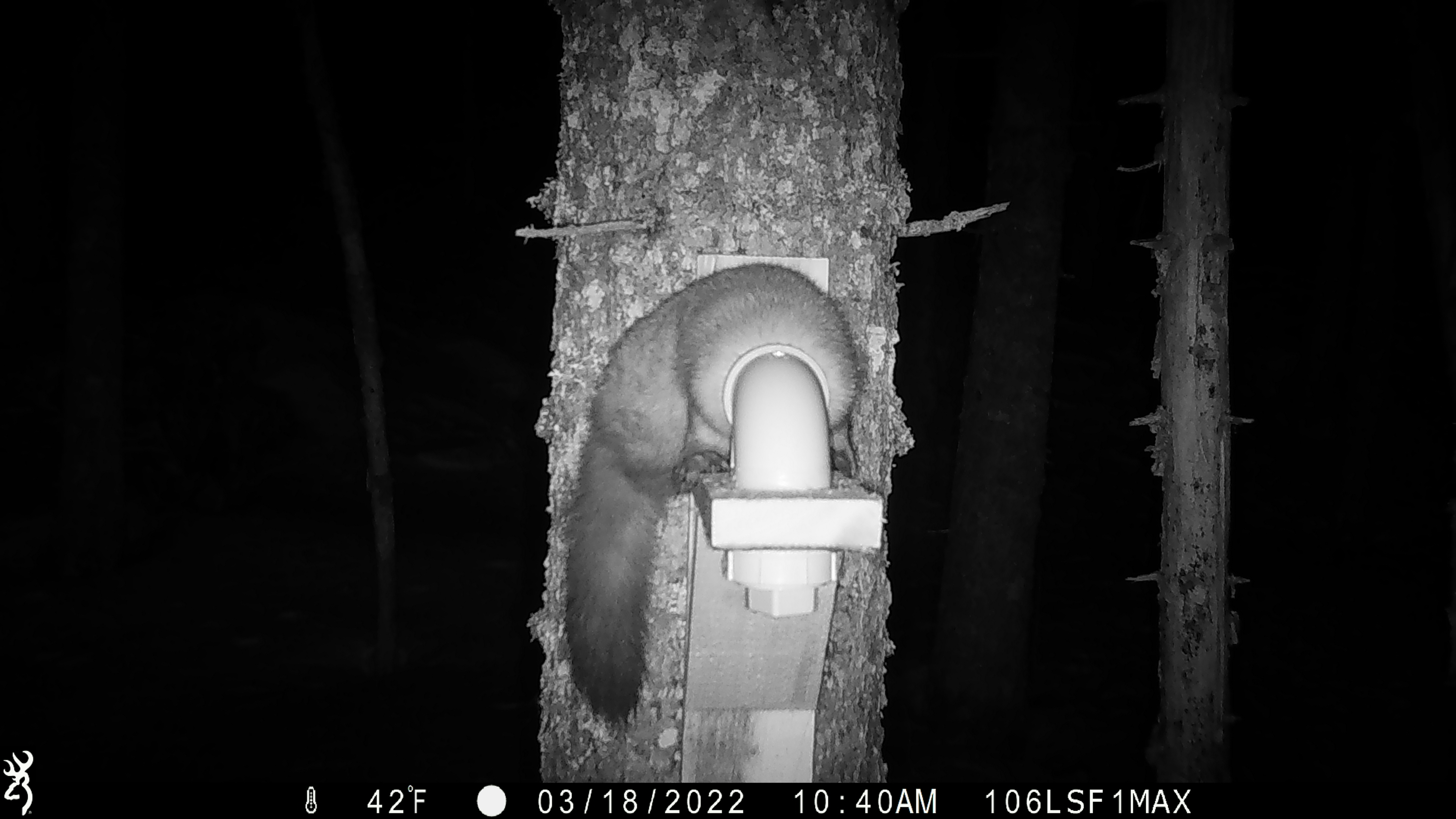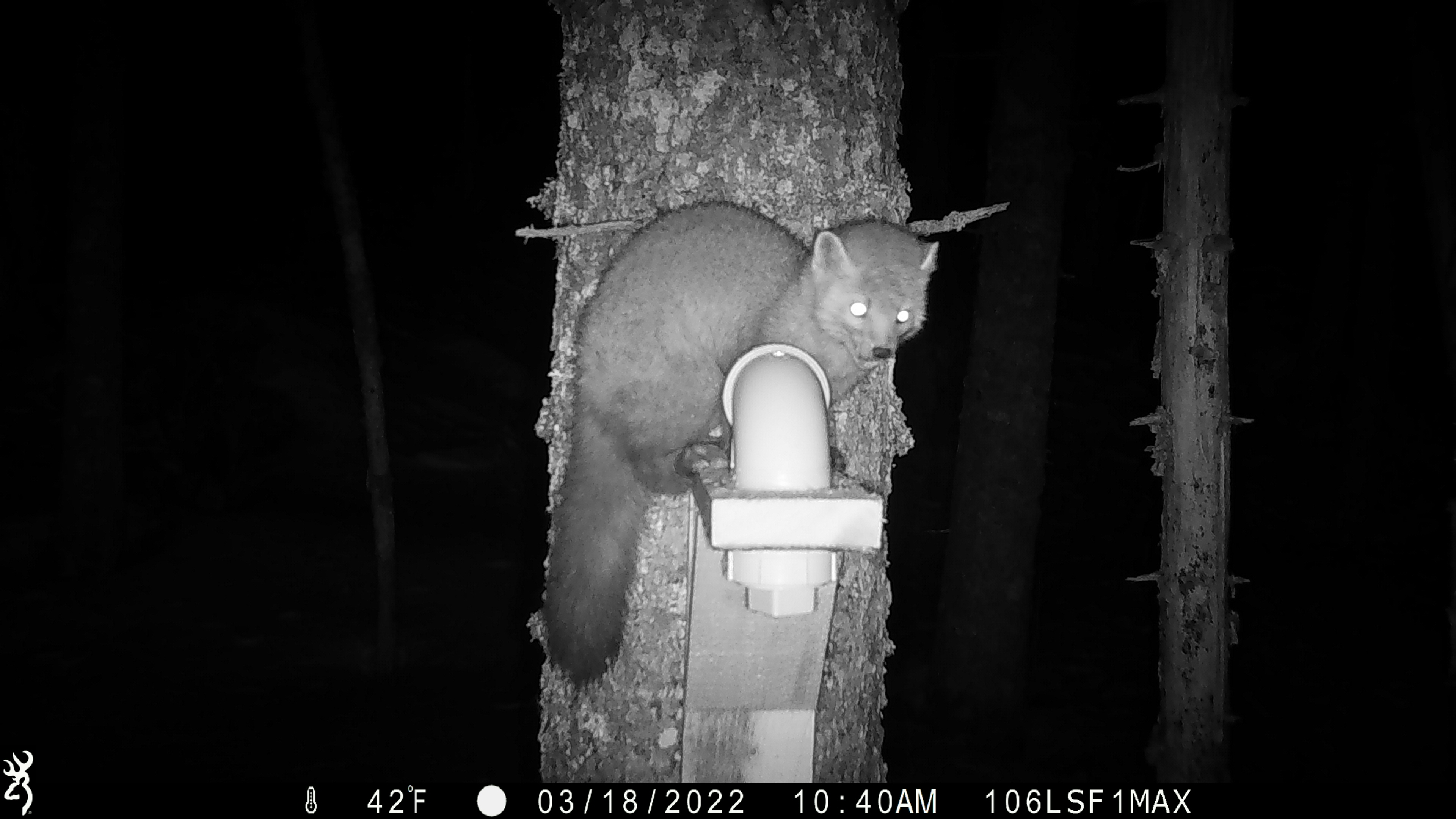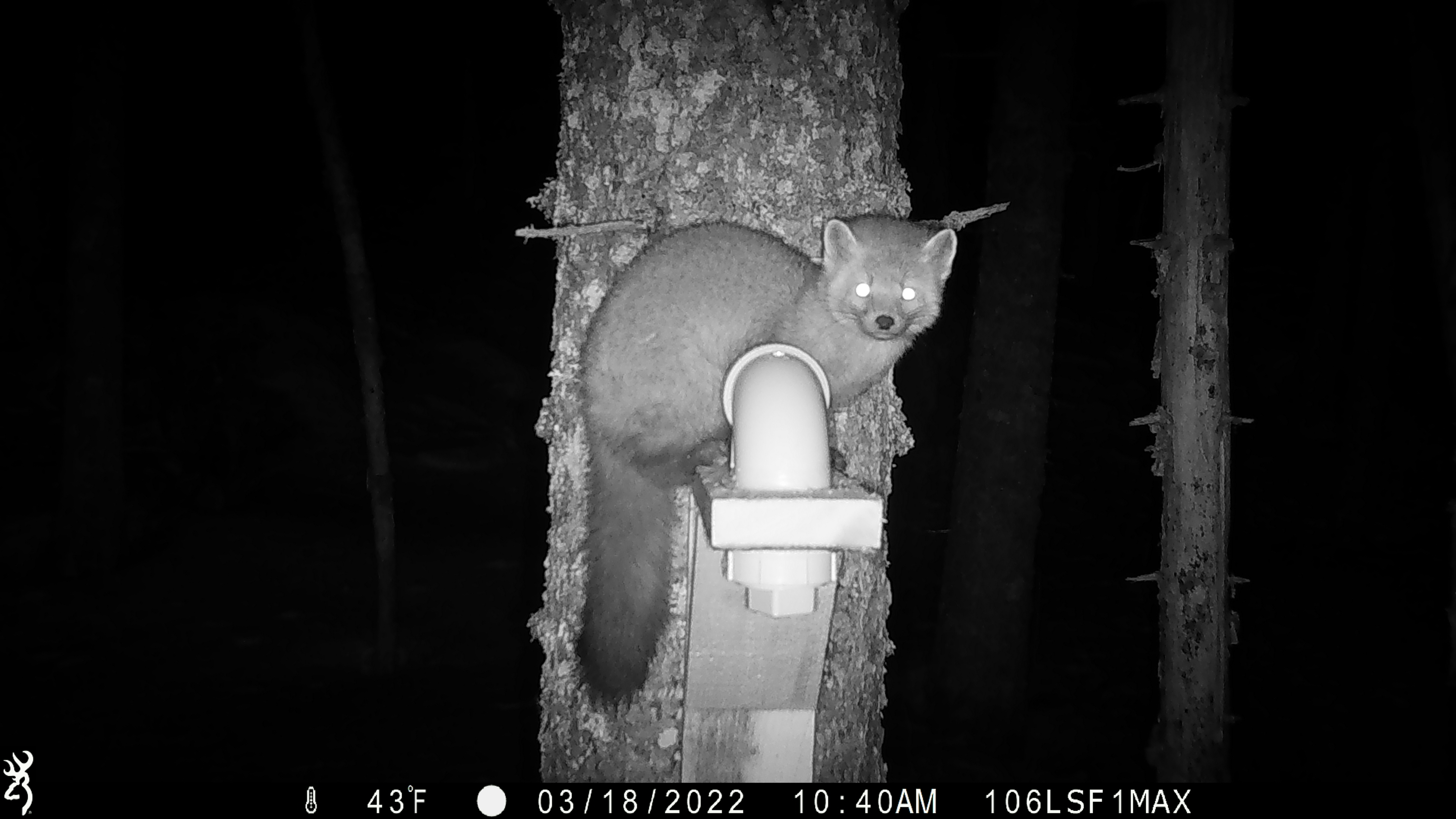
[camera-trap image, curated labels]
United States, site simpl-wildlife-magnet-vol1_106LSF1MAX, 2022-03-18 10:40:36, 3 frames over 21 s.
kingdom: Animalia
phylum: Chordata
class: Mammalia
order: Carnivora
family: Mustelidae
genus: Martes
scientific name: Martes americana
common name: american marten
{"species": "american marten (Martes americana)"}